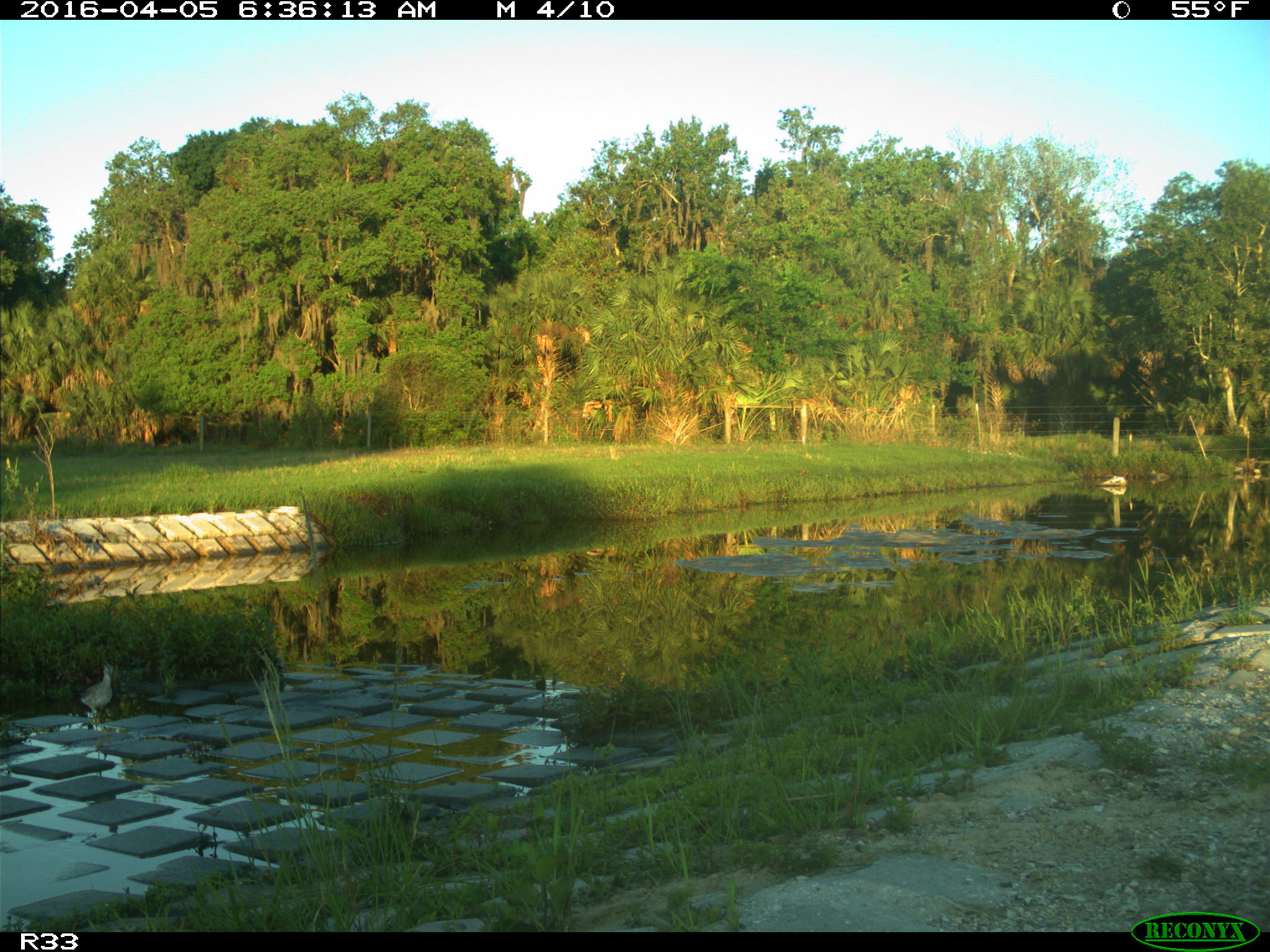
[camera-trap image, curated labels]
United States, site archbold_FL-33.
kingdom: Animalia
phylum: Chordata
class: Aves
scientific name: Aves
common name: birds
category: unidentified bird